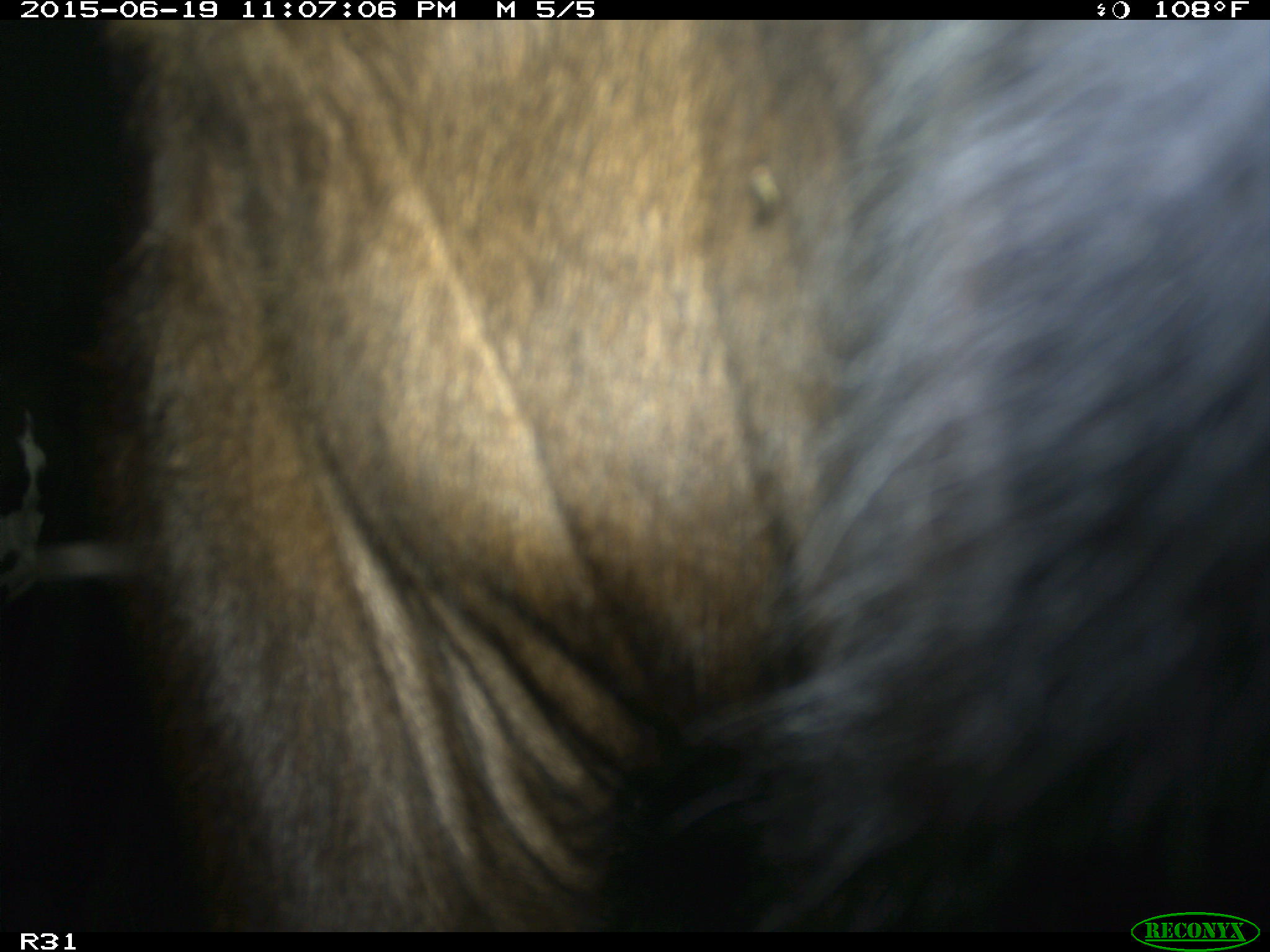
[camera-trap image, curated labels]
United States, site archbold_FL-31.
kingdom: Animalia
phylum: Chordata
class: Mammalia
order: Artiodactyla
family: Bovidae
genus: Bos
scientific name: Bos taurus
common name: domestic cow